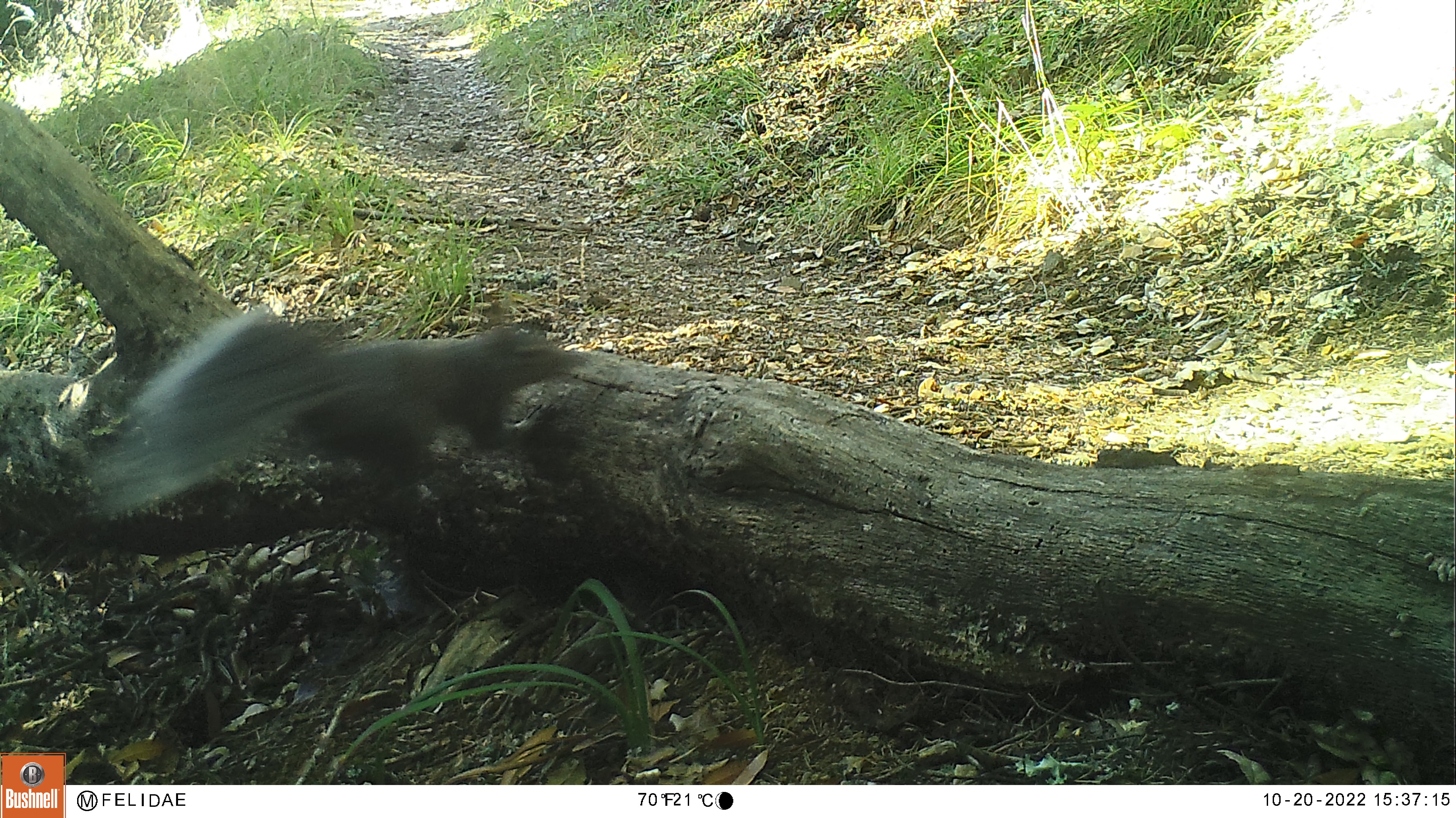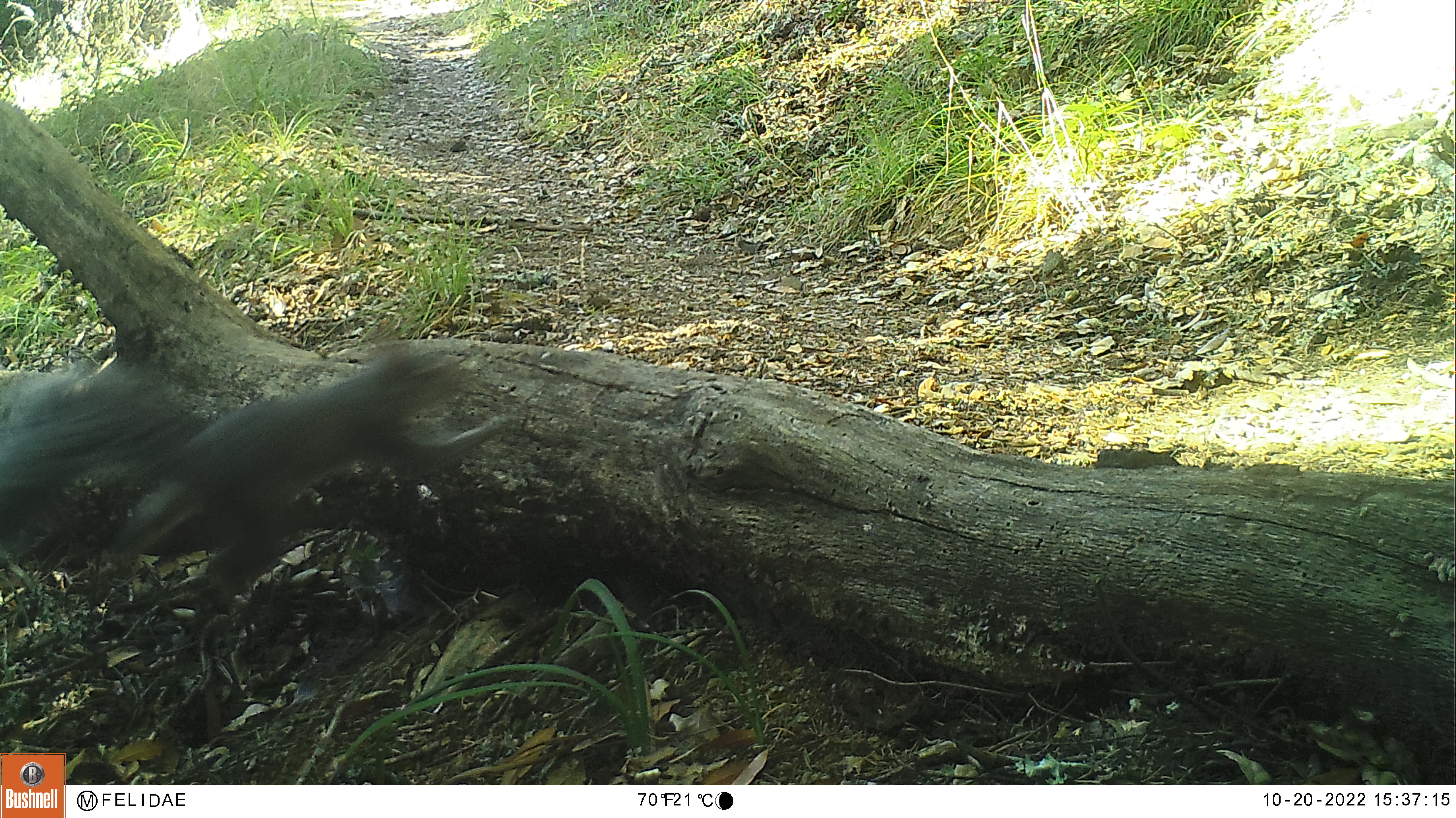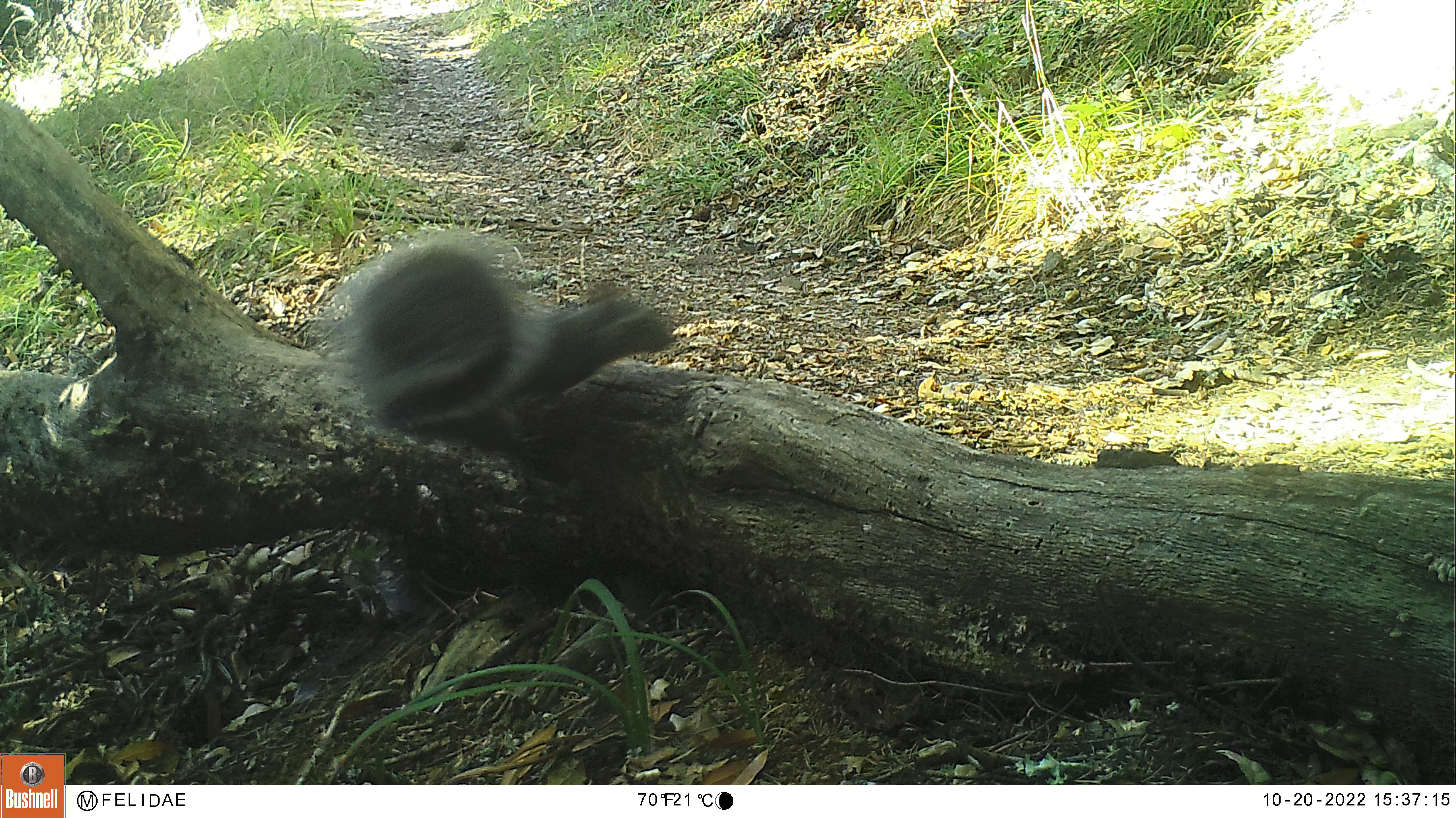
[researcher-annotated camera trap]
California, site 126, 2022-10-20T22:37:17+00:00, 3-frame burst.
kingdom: Animalia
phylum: Chordata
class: Mammalia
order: Rodentia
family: Sciuridae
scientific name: Sciuridae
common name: squirrel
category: unknown squirrel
Unknown squirrel (squirrel) (Sciuridae).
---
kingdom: Animalia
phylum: Chordata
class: Mammalia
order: Rodentia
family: Sciuridae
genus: Sciurus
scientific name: Sciurus griseus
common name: western gray squirrel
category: western grey squirrel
Western grey squirrel (western gray squirrel) (Sciurus griseus).